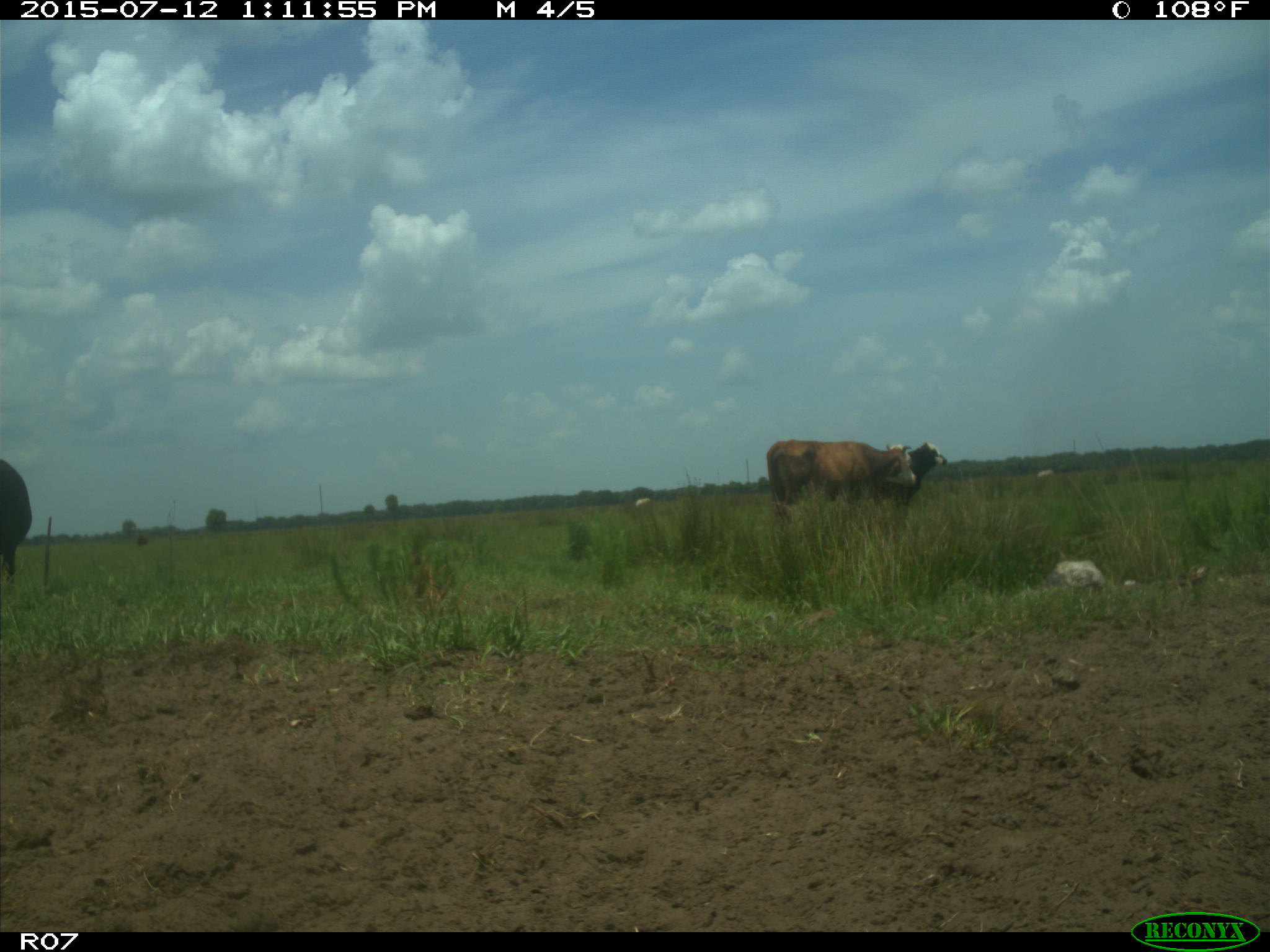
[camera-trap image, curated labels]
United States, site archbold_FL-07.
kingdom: Animalia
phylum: Chordata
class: Mammalia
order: Artiodactyla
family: Bovidae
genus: Bos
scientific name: Bos taurus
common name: domestic cow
Bos taurus (domestic cow).